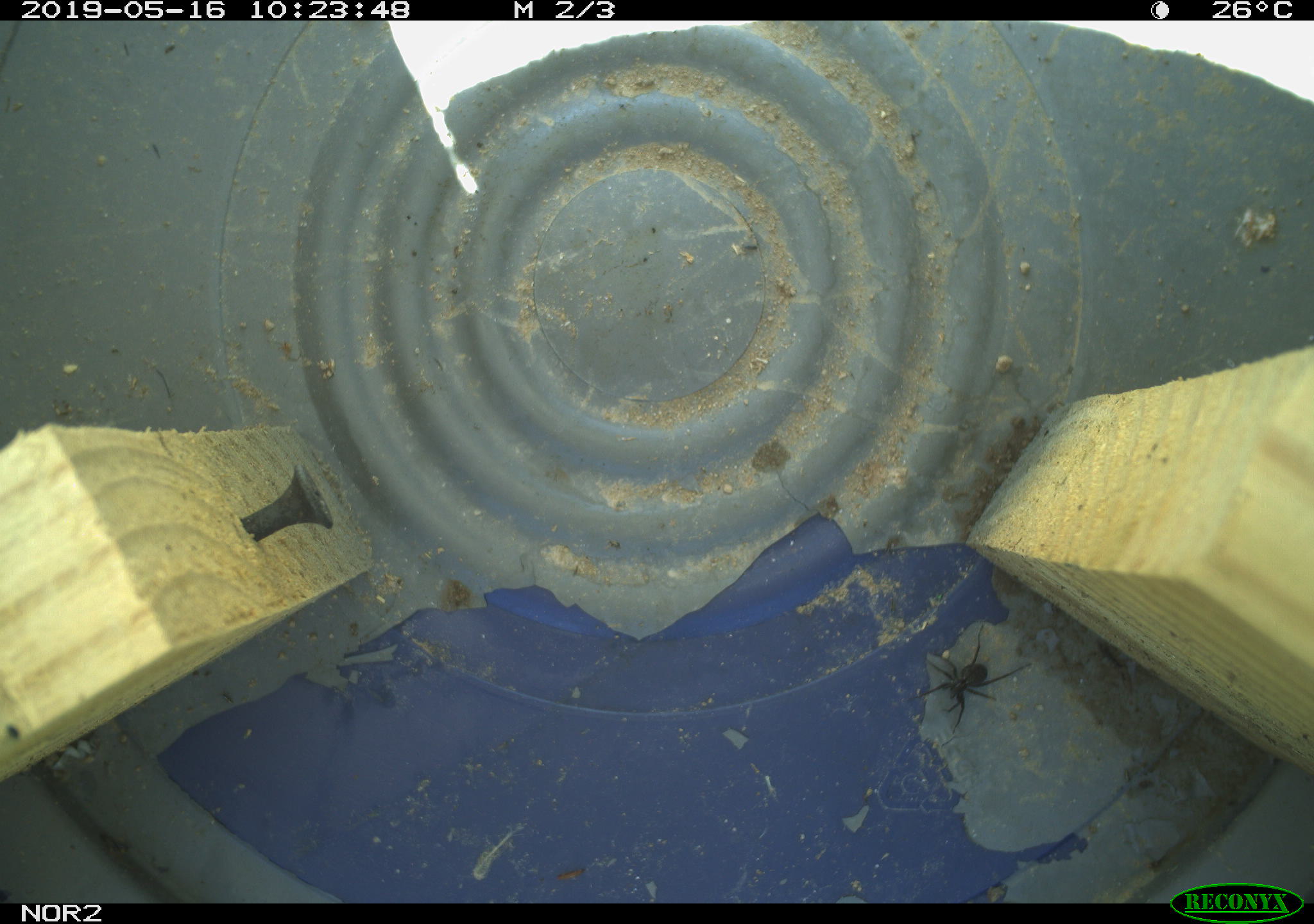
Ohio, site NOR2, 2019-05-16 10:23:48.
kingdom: Animalia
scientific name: Animalia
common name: animal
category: invertebrate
Invertebrate (animal) (Animalia).